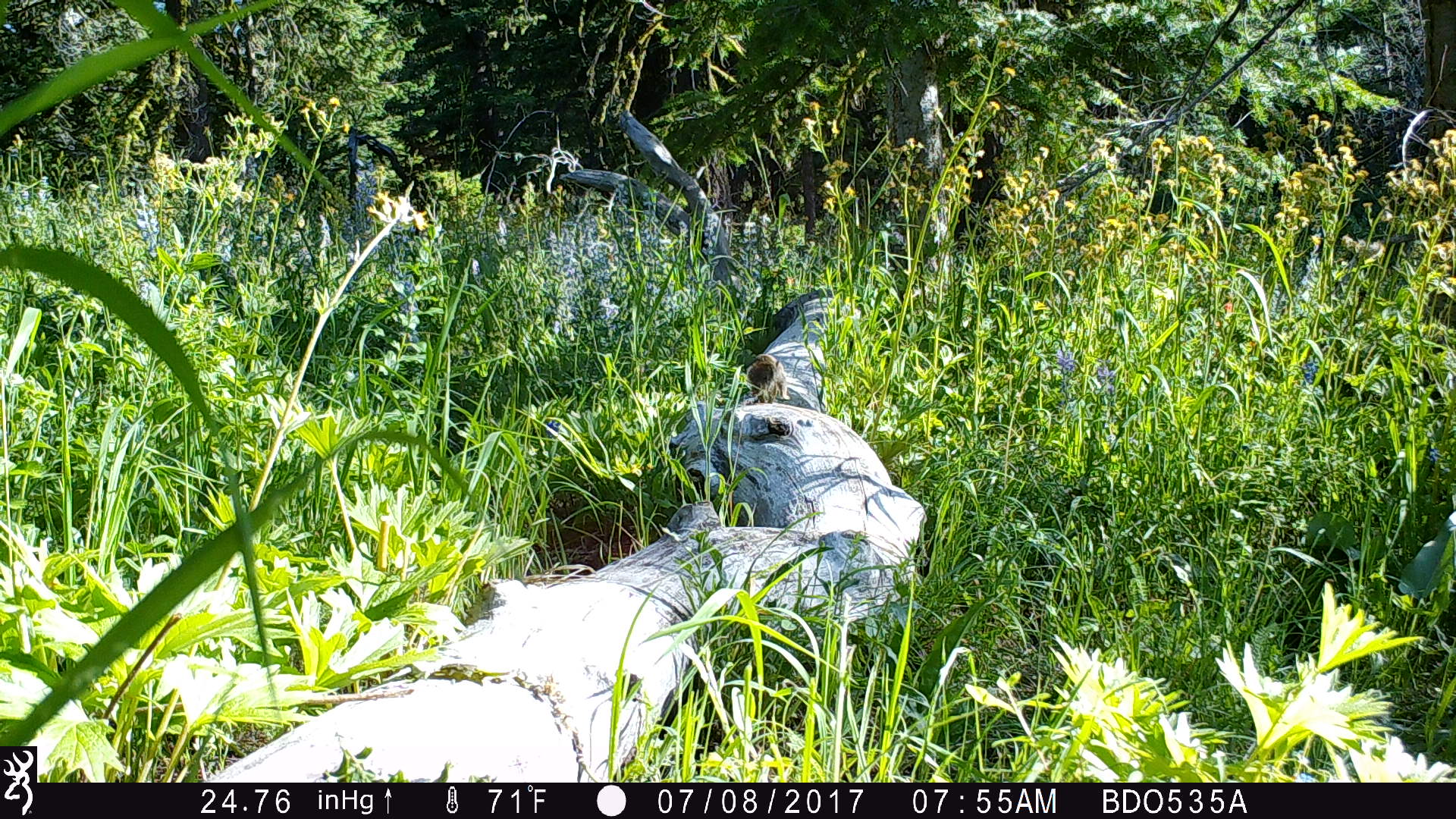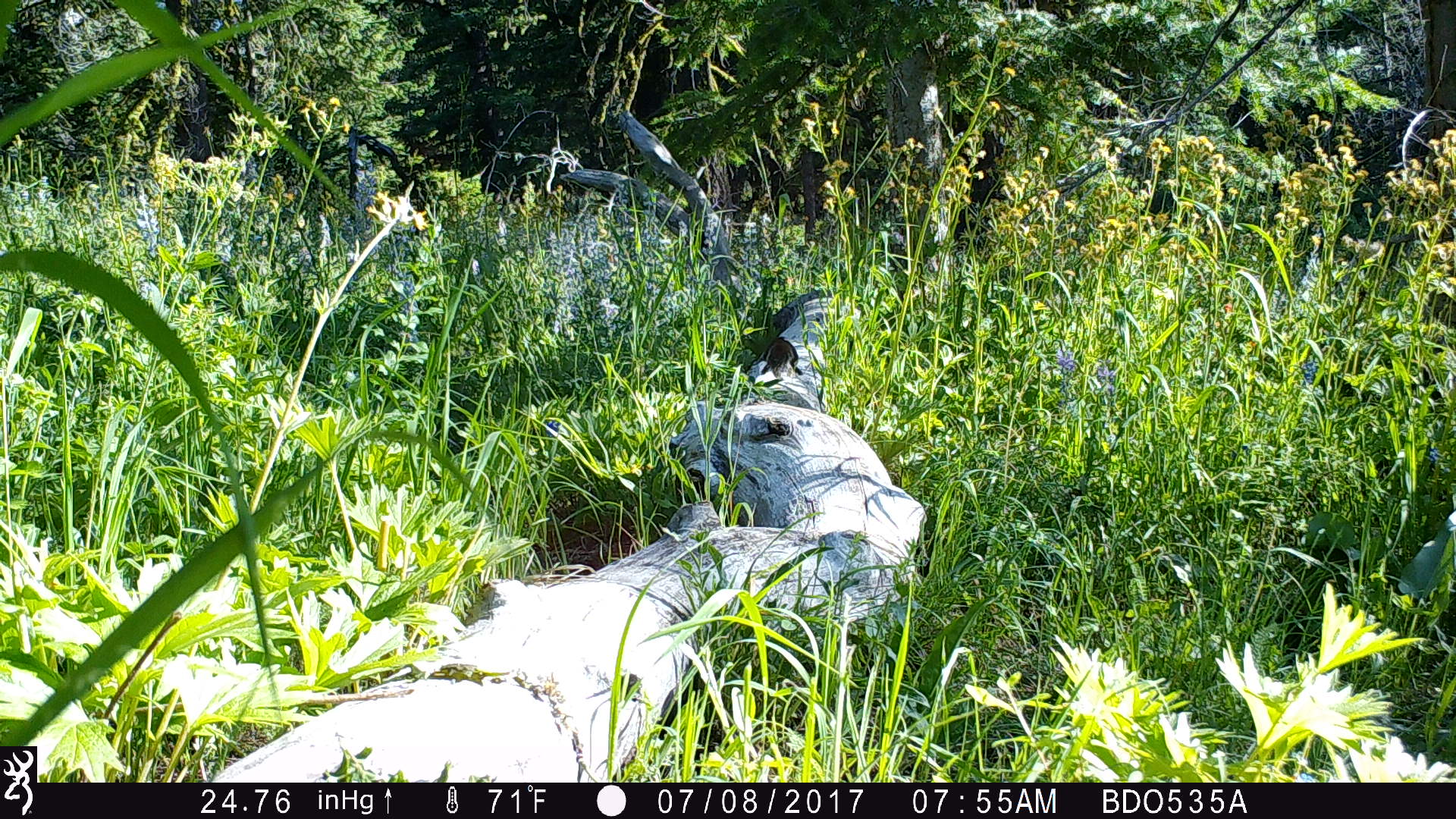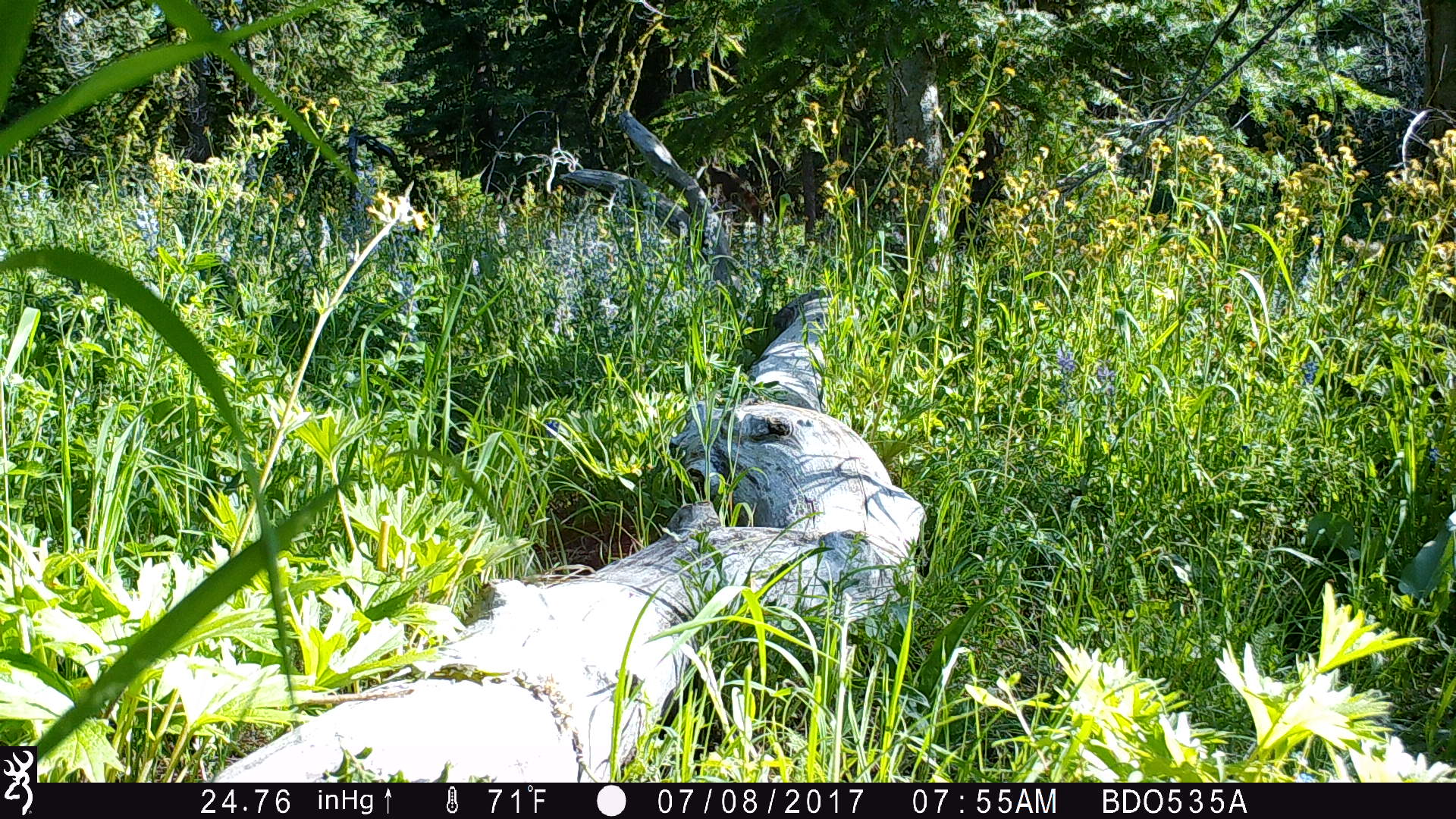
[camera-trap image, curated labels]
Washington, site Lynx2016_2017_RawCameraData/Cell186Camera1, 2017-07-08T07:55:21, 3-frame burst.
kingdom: Animalia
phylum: Chordata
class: Mammalia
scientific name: Mammalia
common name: small mammal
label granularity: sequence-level